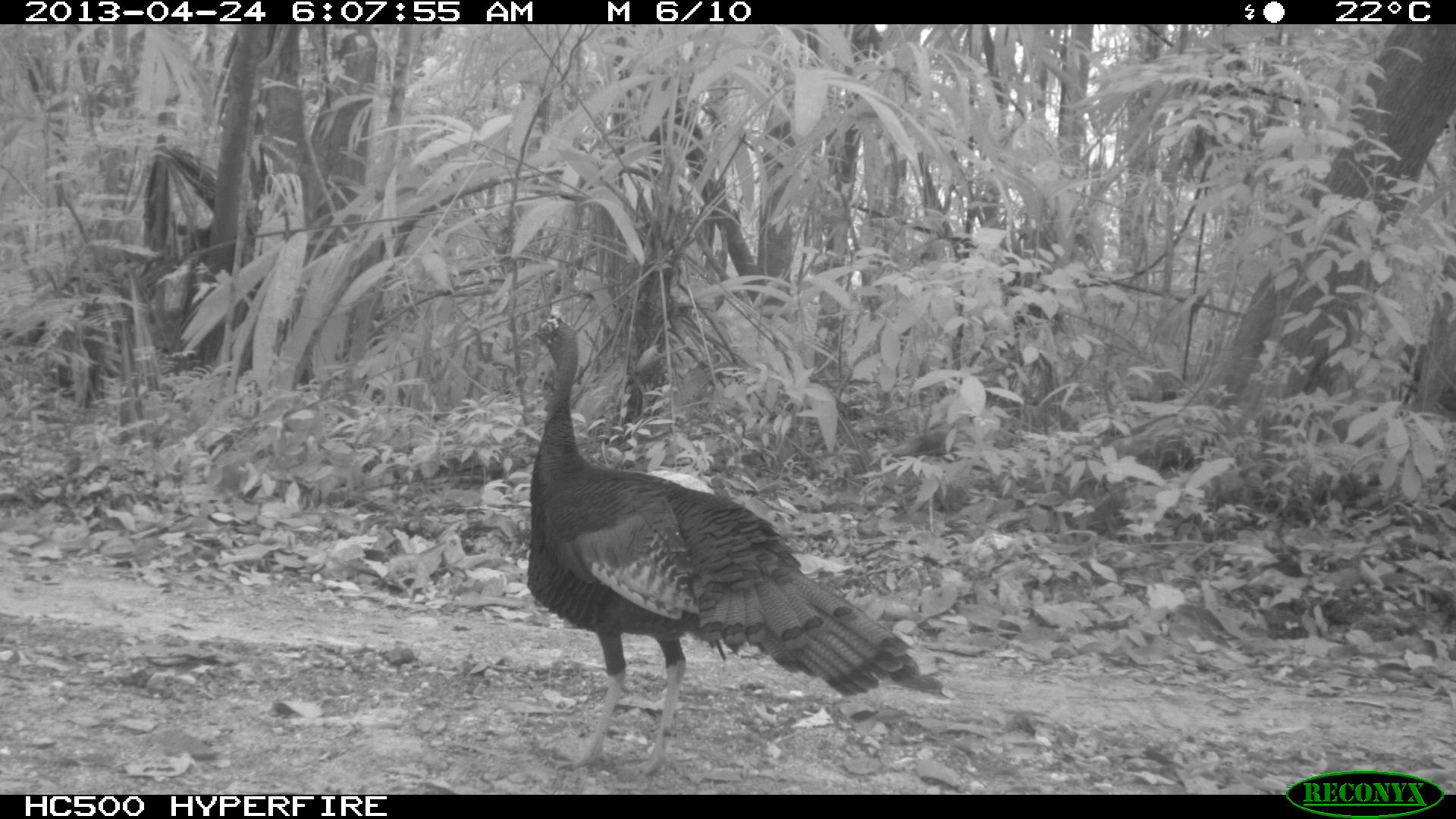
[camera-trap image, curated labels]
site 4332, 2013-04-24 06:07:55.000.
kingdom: Animalia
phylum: Chordata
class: Aves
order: Galliformes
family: Phasianidae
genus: Meleagris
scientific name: Meleagris ocellata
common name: ocellated turkey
Meleagris ocellata (ocellated turkey), count 1, sex male.